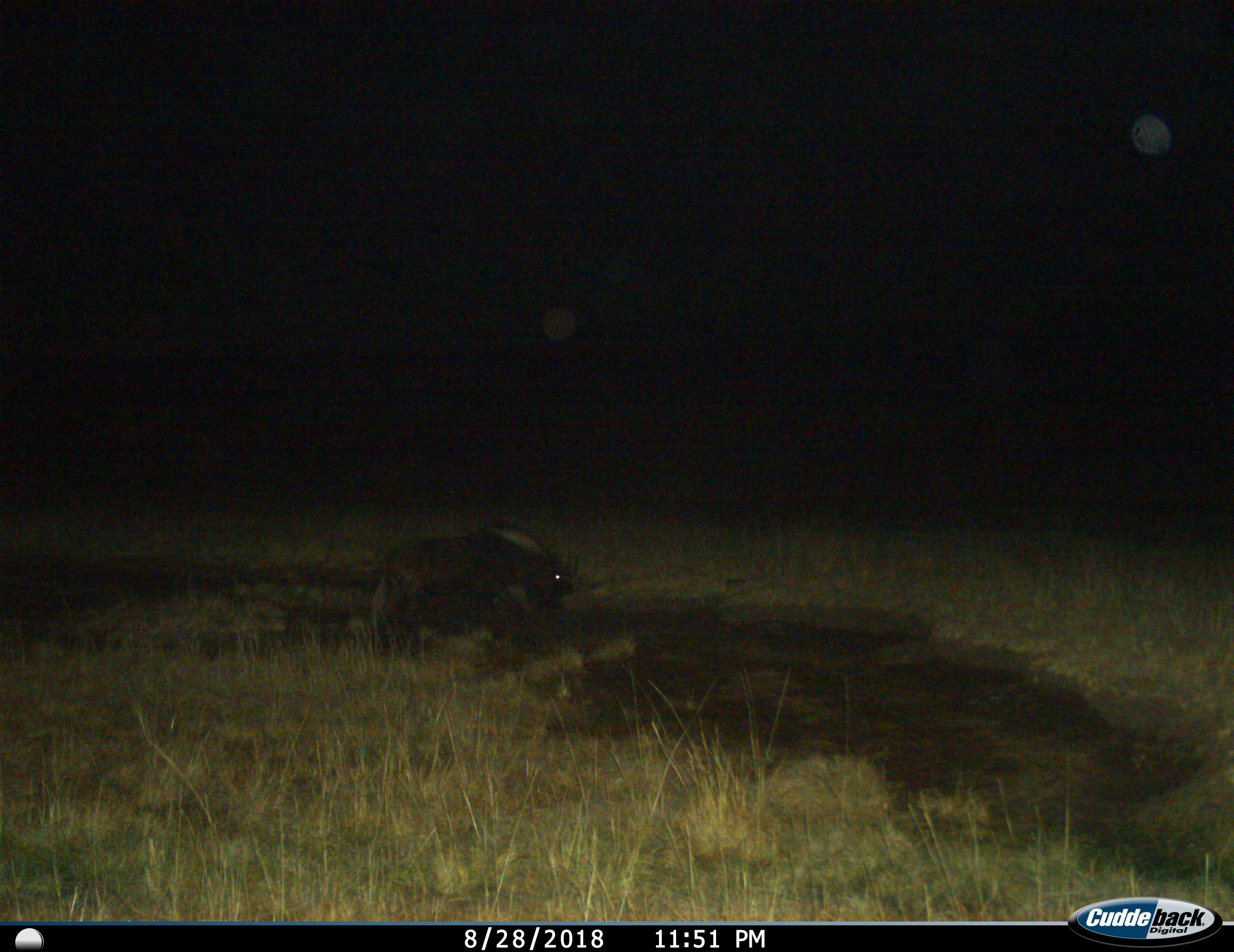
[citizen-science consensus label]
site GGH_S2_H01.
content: unidentified animal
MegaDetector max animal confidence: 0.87